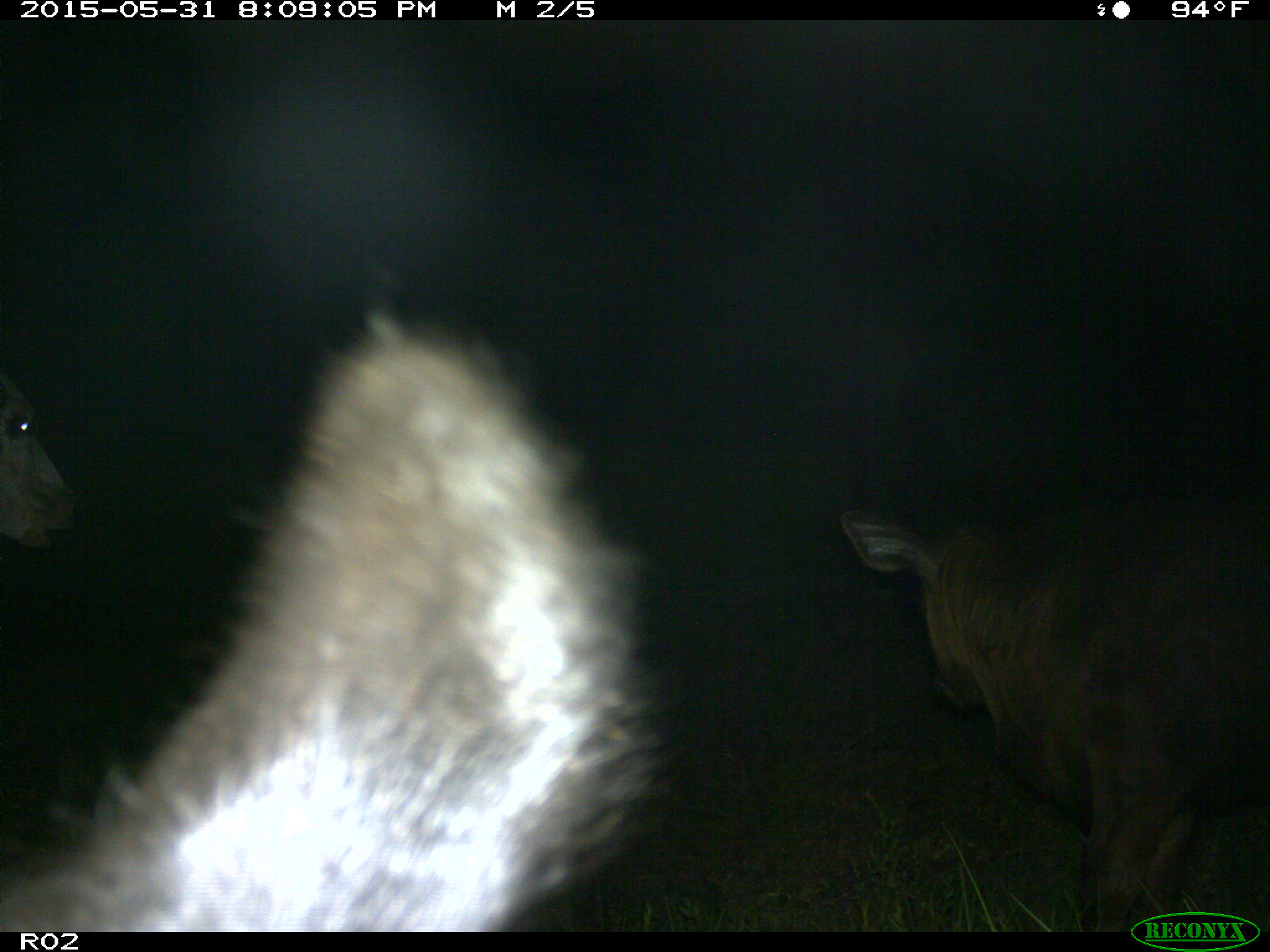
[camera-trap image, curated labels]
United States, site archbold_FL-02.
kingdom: Animalia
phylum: Chordata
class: Mammalia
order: Artiodactyla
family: Bovidae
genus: Bos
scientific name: Bos taurus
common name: domestic cow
Bos taurus (domestic cow).